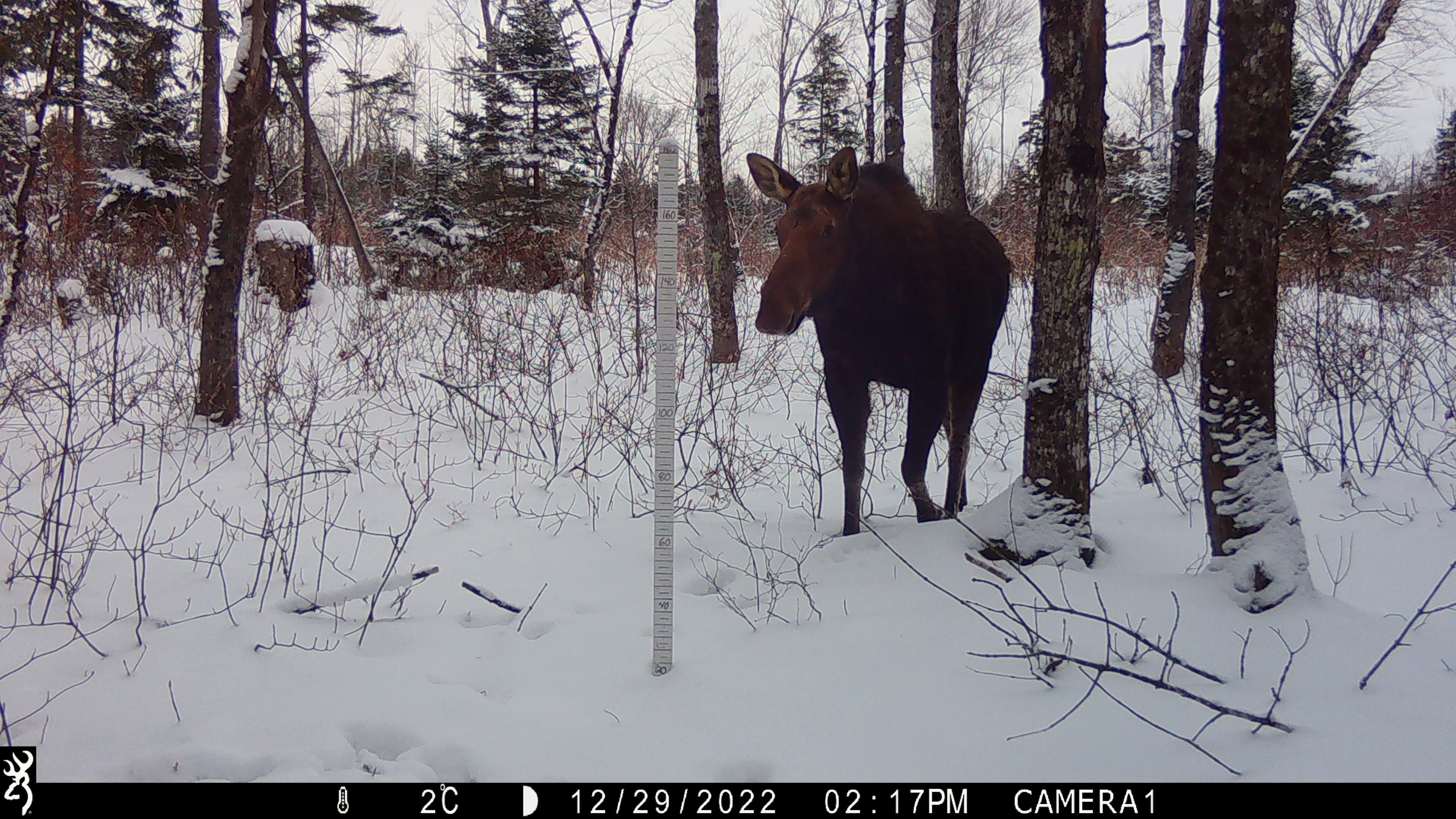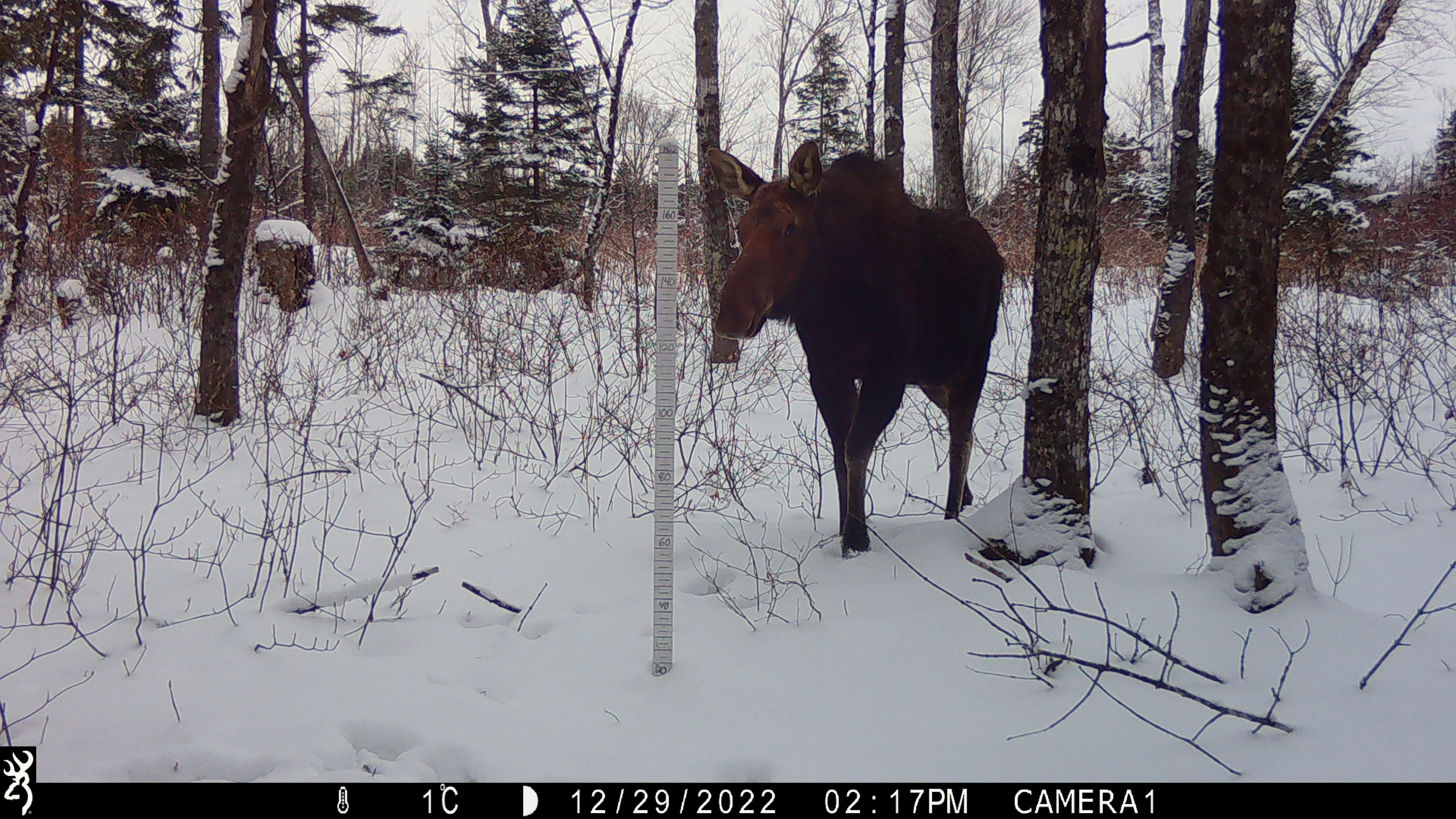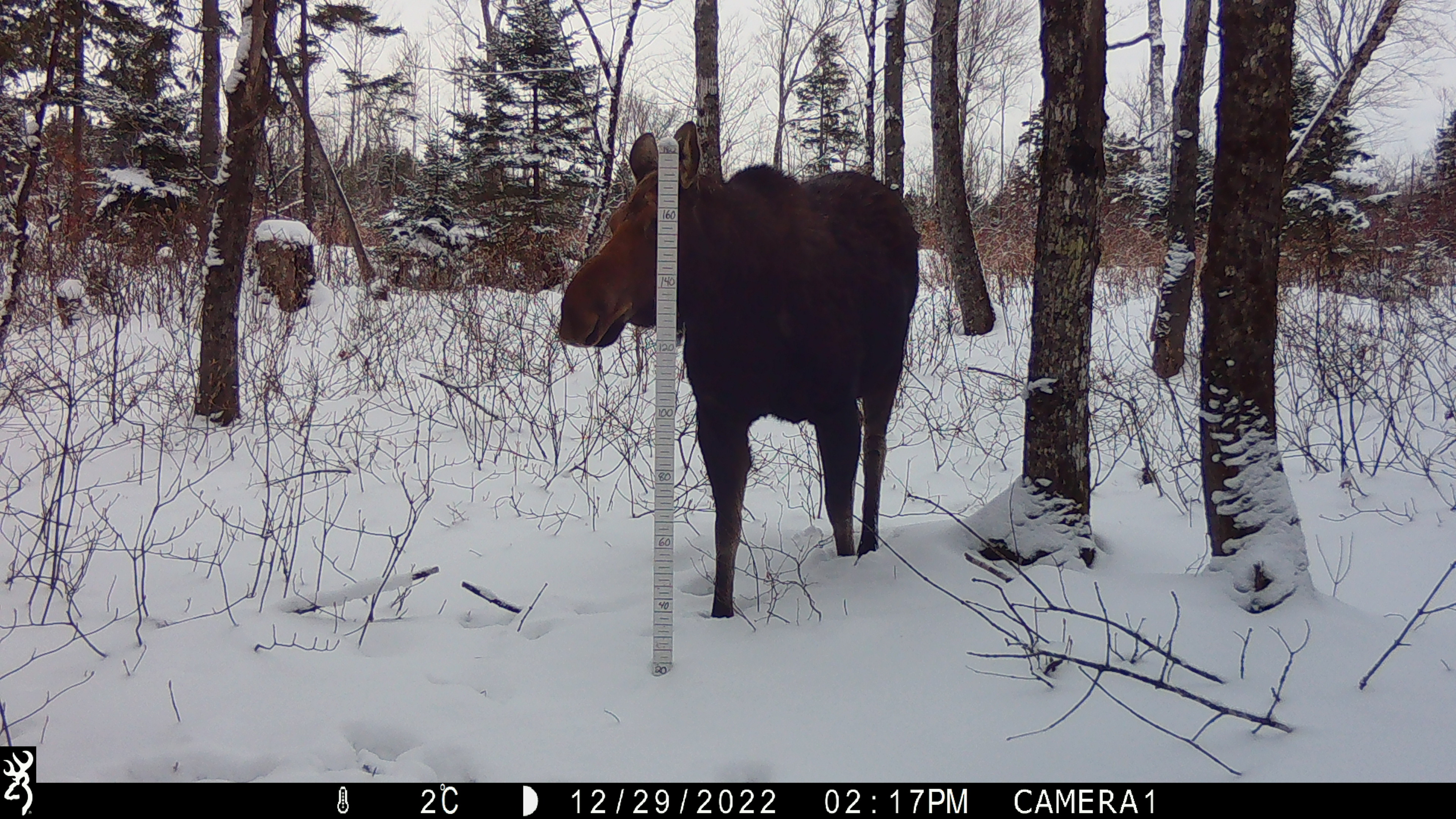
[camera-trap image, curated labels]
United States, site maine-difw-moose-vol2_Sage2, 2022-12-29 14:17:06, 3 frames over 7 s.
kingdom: Animalia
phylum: Chordata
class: Mammalia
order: Artiodactyla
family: Cervidae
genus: Alces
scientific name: Alces alces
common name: moose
Moose (Alces alces).